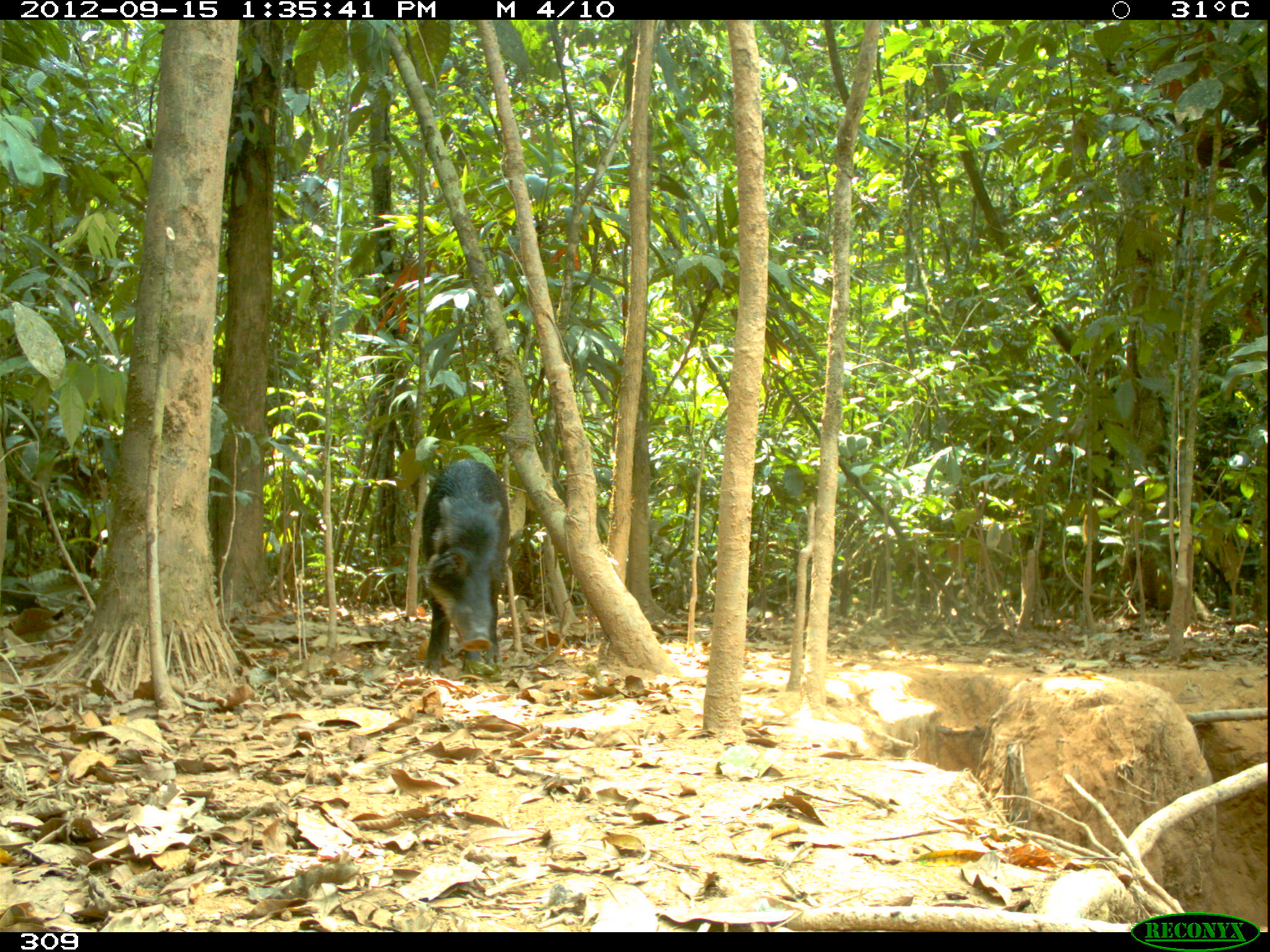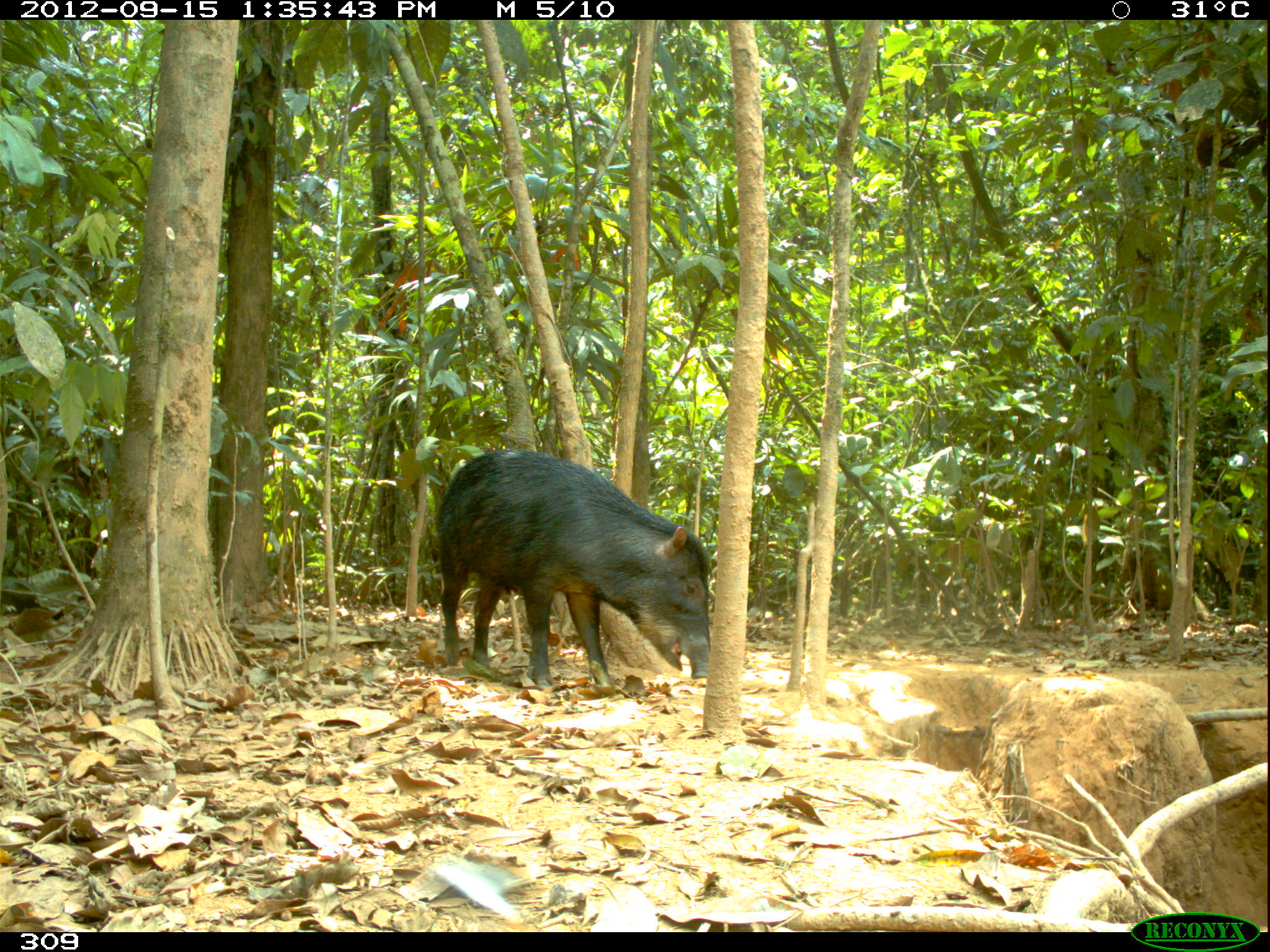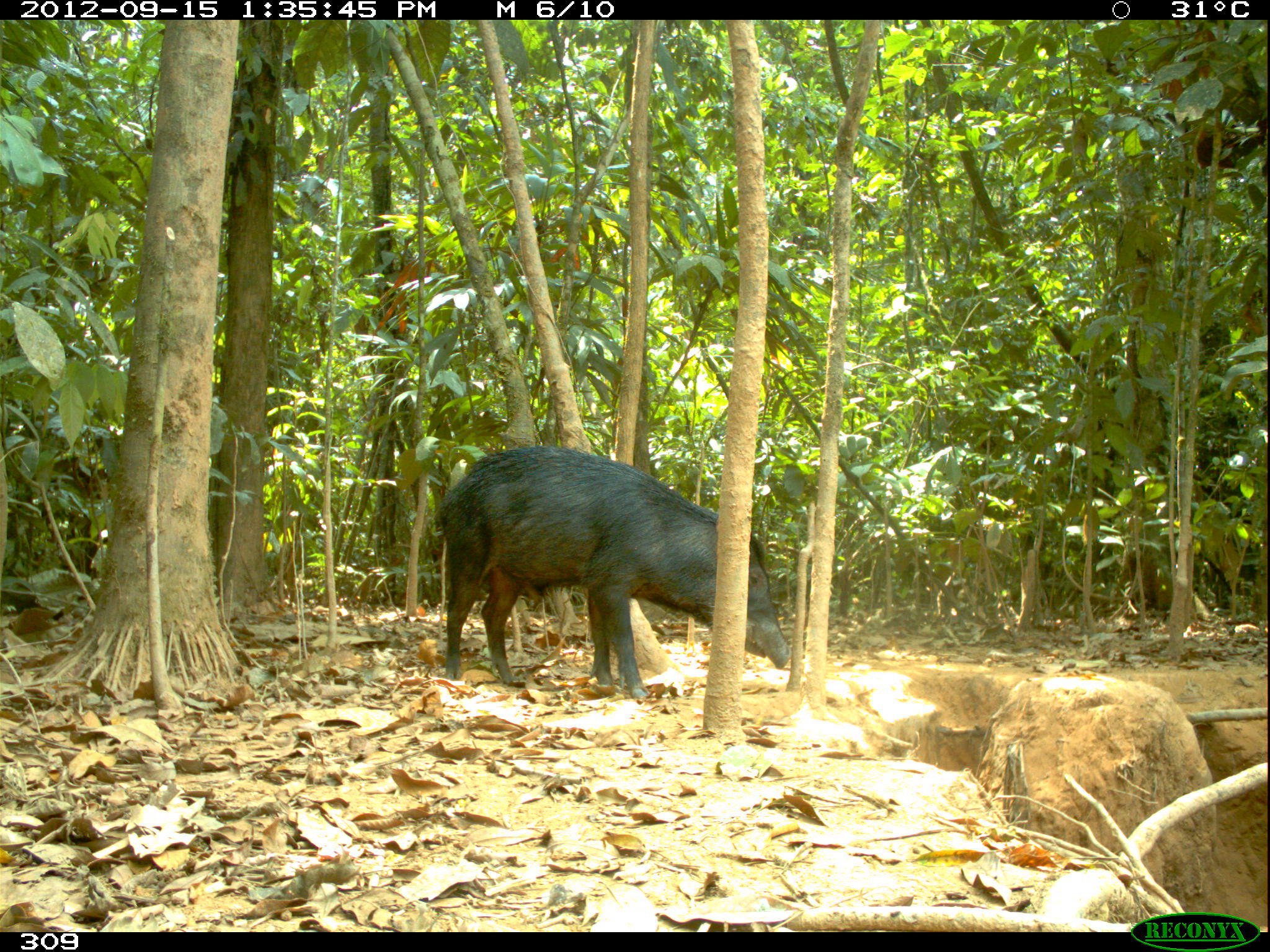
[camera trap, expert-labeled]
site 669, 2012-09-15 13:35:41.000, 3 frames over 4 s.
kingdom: Animalia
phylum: Chordata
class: Mammalia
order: Artiodactyla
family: Tayassuidae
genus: Tayassu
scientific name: Tayassu pecari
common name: white-lipped peccary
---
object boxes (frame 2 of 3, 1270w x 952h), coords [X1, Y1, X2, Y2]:
tayassu pecari: [435, 446, 710, 691]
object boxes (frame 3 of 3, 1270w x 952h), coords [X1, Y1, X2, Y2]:
tayassu pecari: [437, 445, 792, 702]